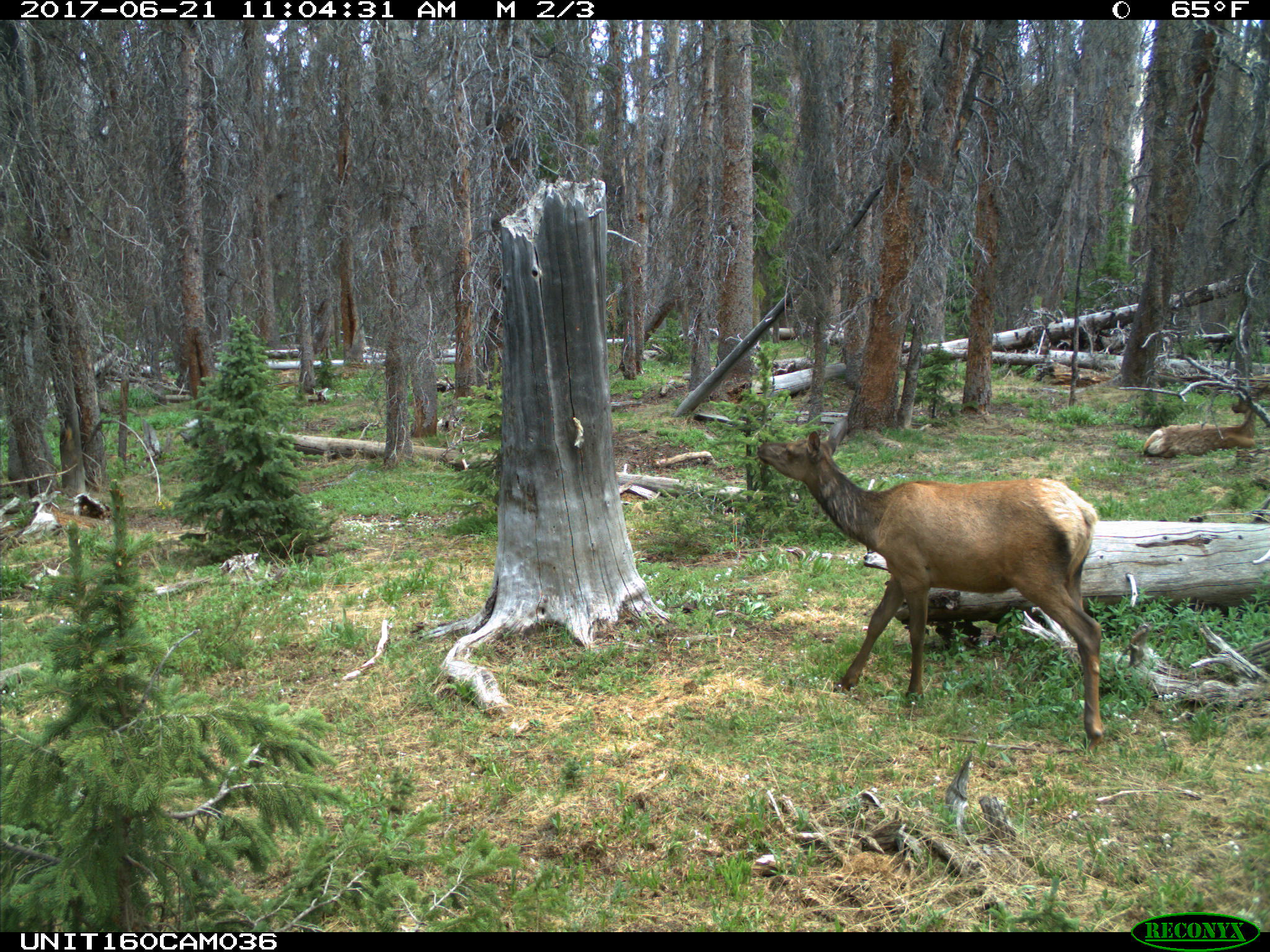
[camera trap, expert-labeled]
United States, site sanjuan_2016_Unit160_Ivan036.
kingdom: Animalia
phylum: Chordata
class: Mammalia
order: Artiodactyla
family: Cervidae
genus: Cervus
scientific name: Cervus elaphus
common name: red deer